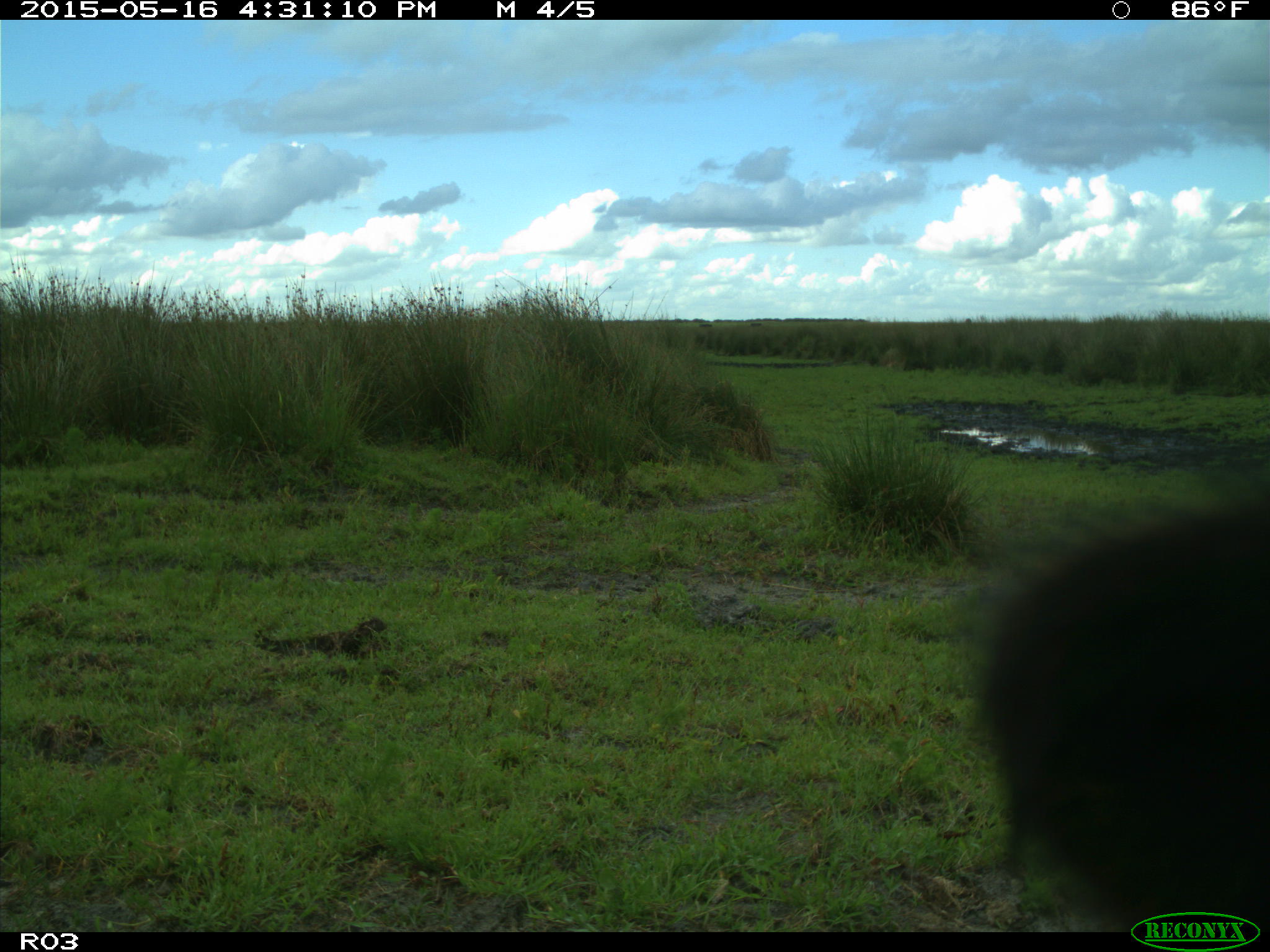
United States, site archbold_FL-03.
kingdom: Animalia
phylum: Chordata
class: Mammalia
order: Artiodactyla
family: Bovidae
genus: Bos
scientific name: Bos taurus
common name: domestic cow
Bos taurus (domestic cow).